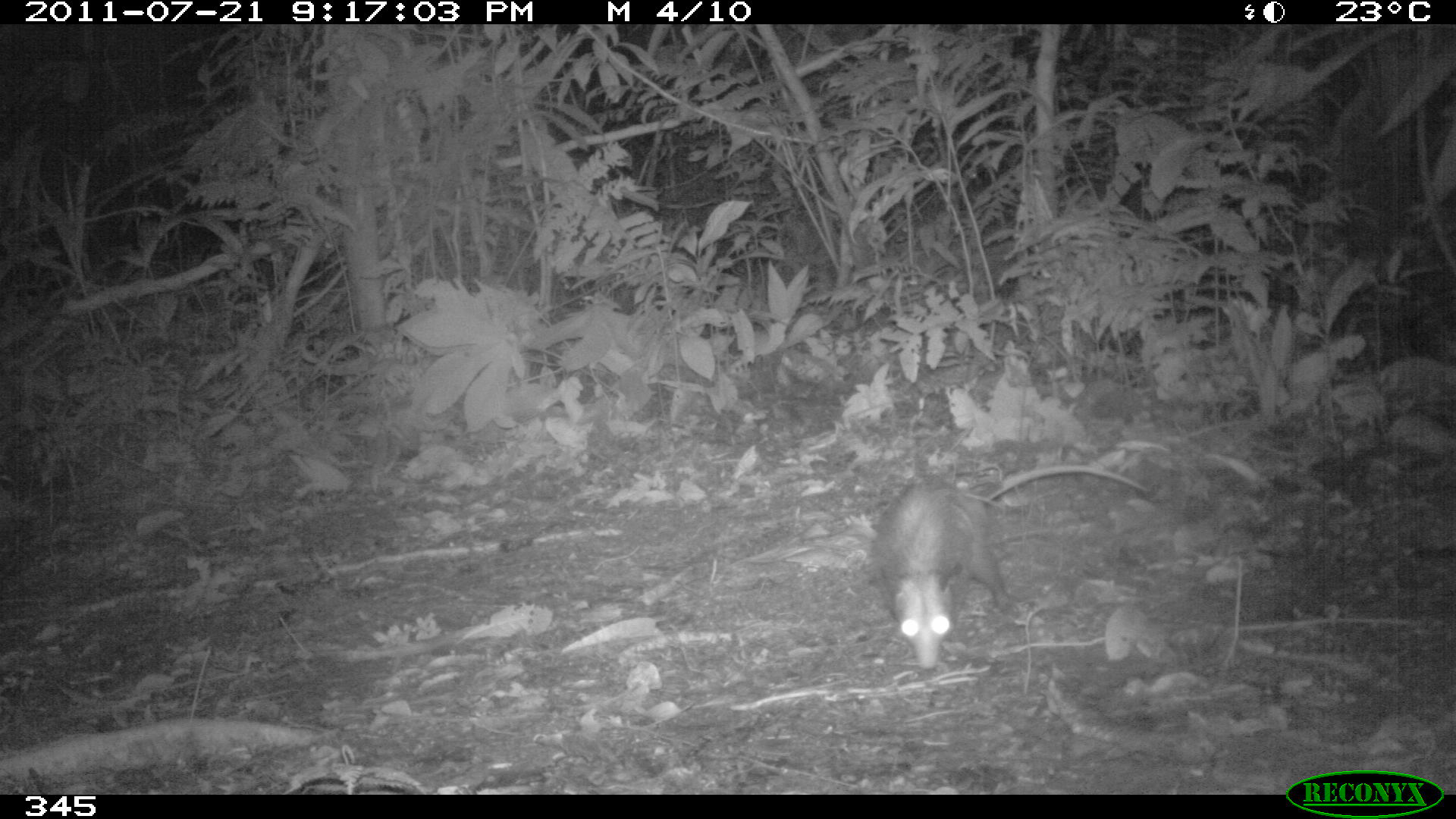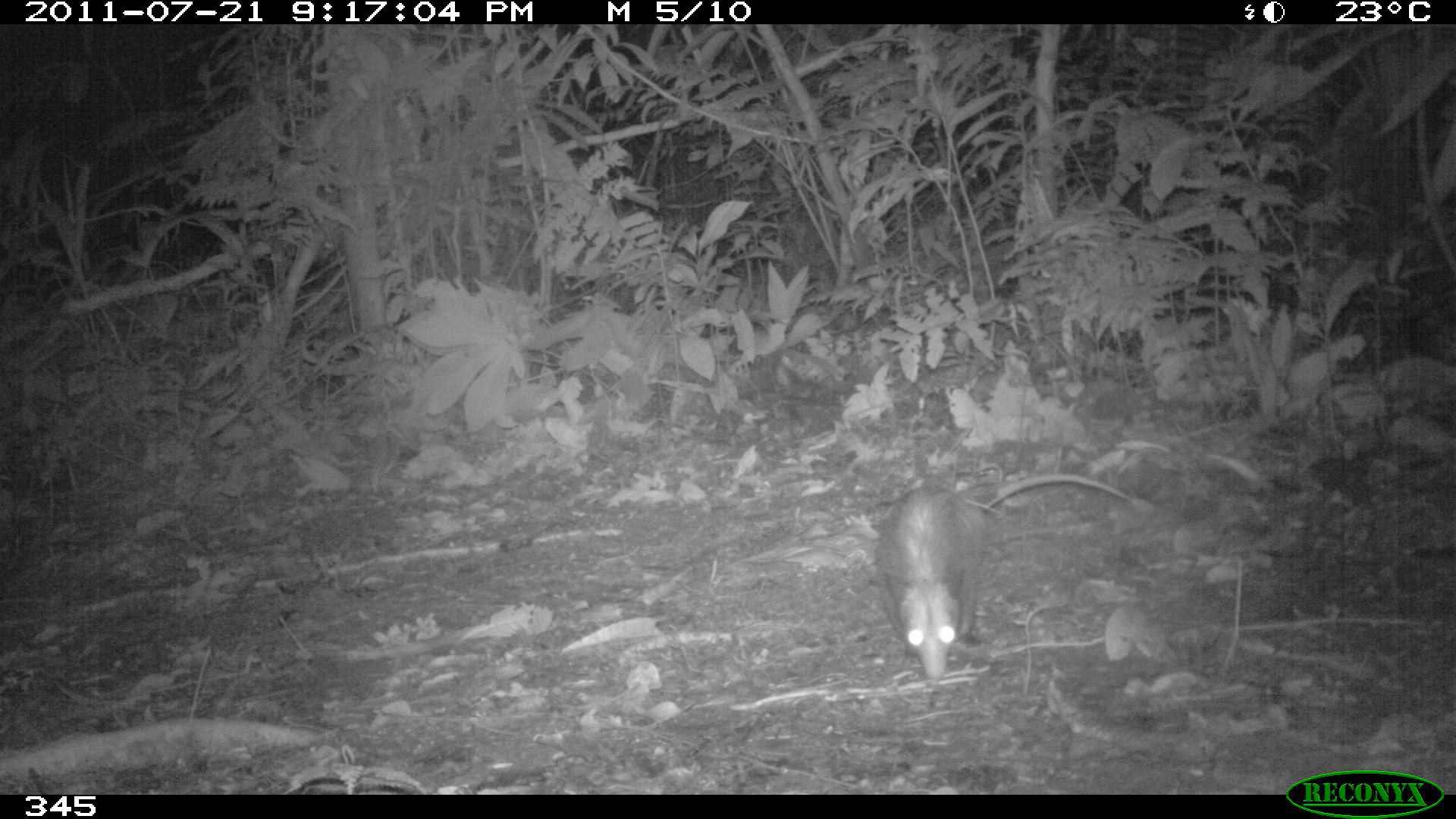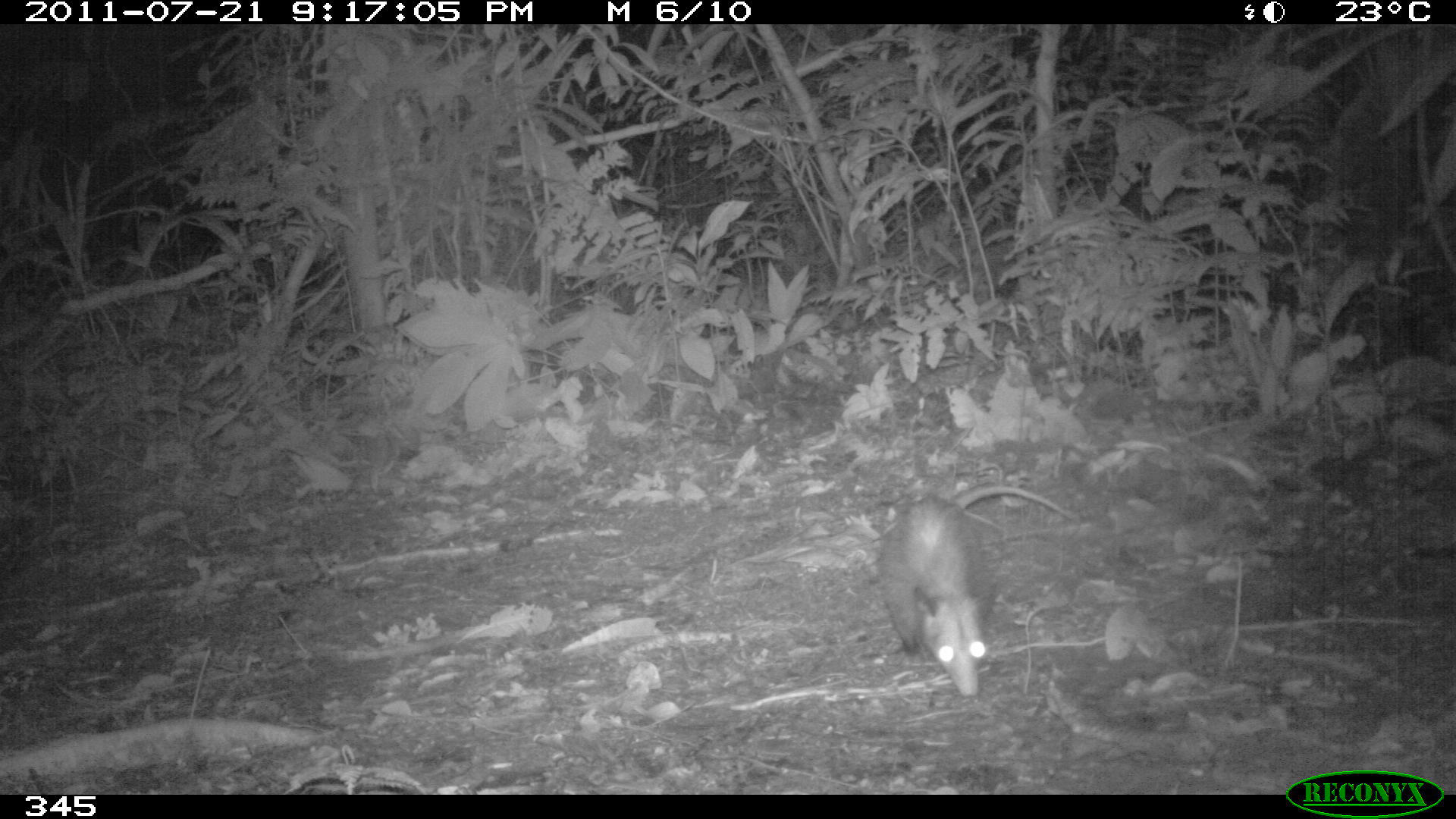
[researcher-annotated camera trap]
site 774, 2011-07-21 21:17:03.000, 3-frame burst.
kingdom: Animalia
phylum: Chordata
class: Mammalia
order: Didelphimorphia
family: Didelphidae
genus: Didelphis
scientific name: Didelphis marsupialis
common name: southern opossum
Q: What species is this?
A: Didelphis marsupialis (southern opossum).